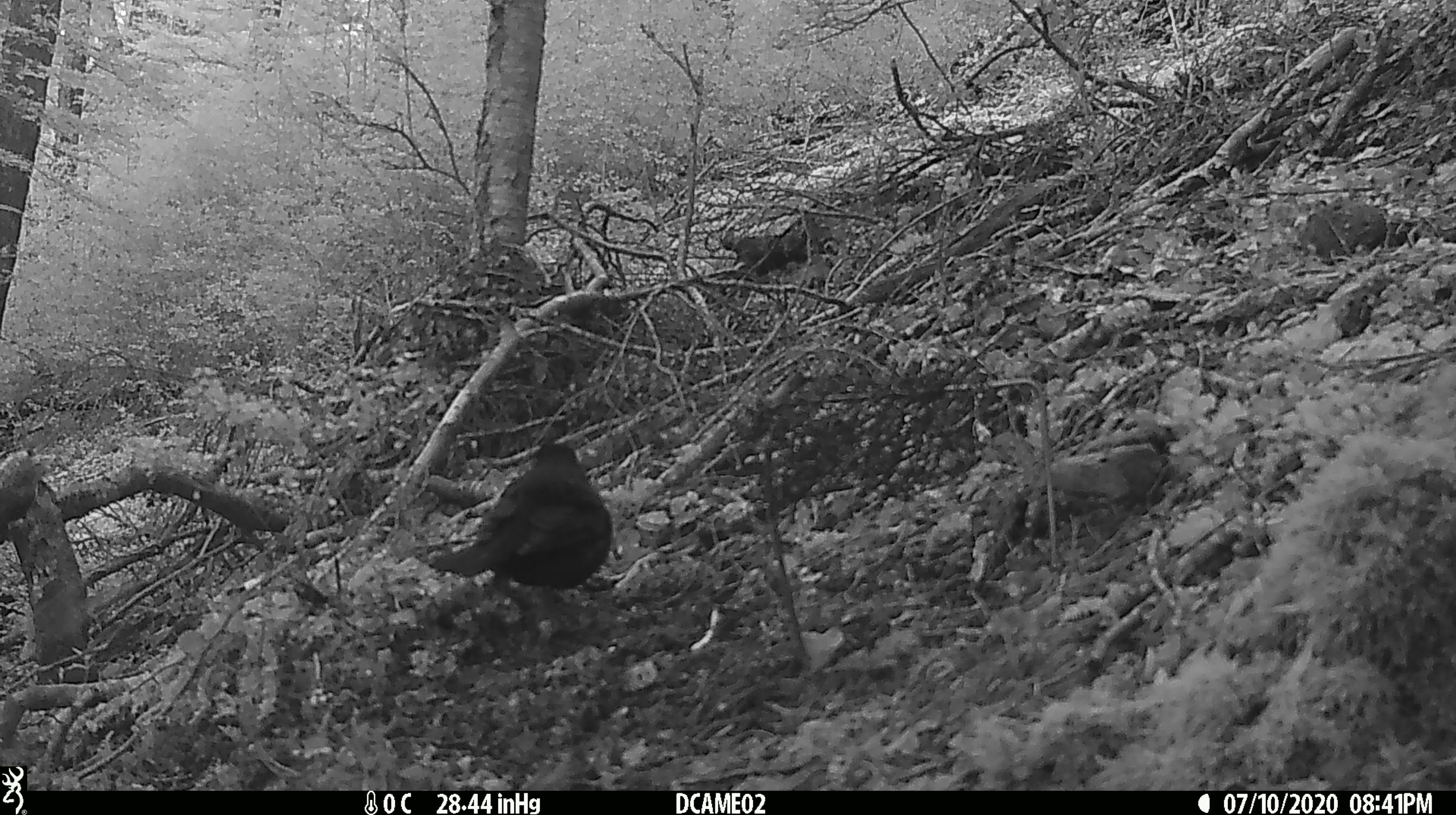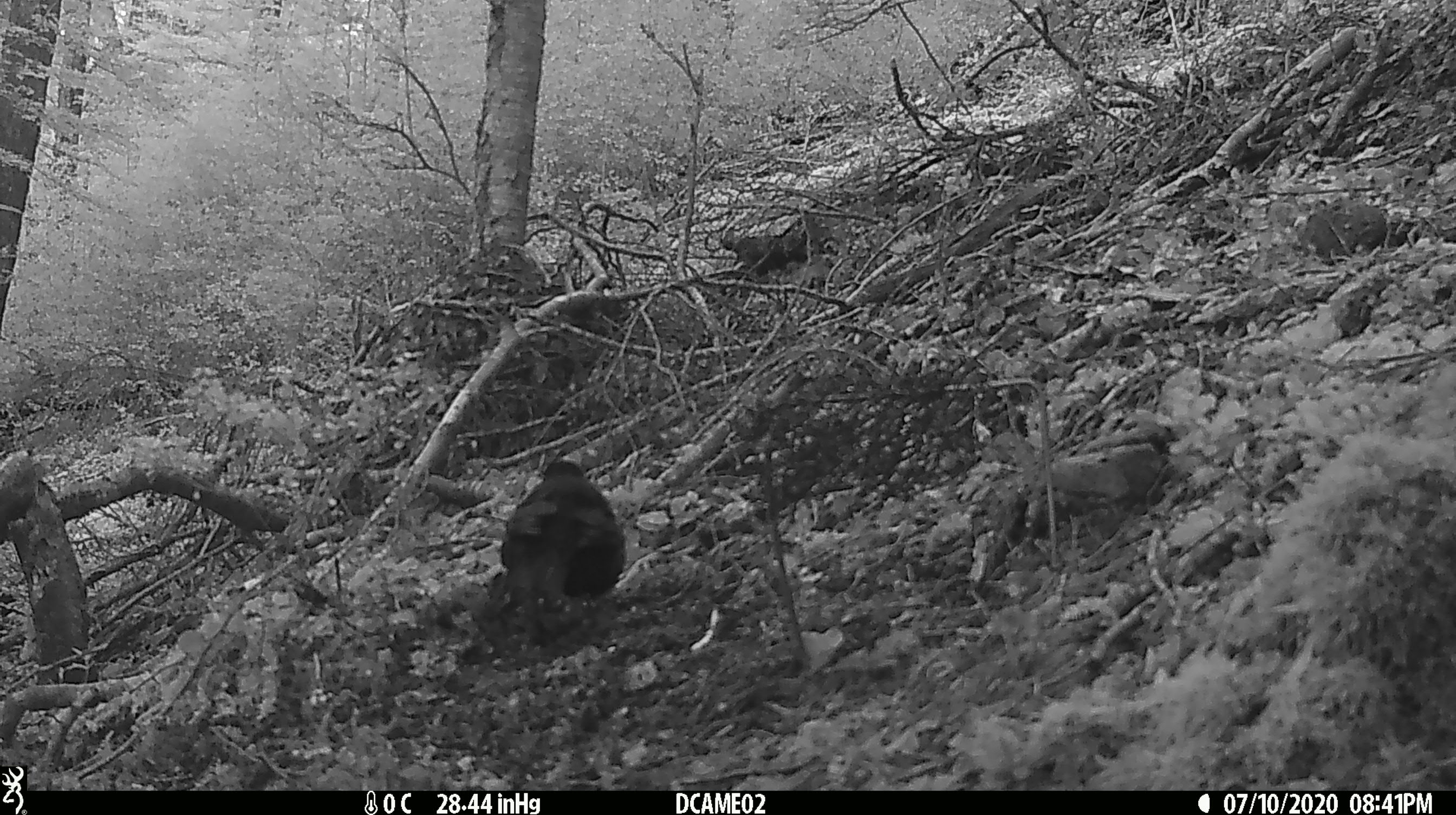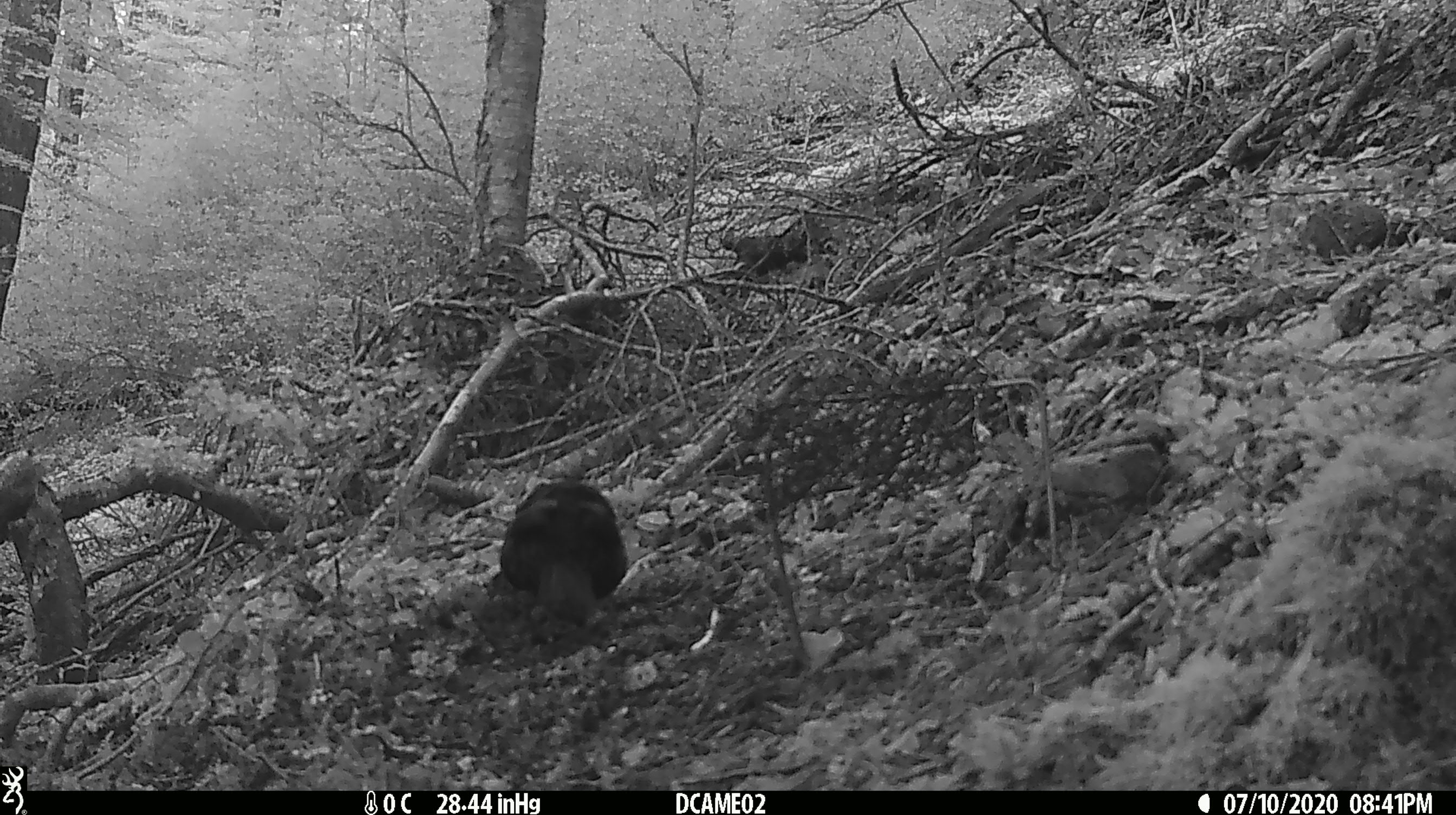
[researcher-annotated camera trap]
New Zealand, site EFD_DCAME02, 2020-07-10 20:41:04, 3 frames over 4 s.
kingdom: Animalia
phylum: Chordata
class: Aves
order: Passeriformes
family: Turdidae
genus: Turdus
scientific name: Turdus merula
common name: eurasian blackbird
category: blackbird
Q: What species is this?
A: Blackbird (eurasian blackbird) (Turdus merula).